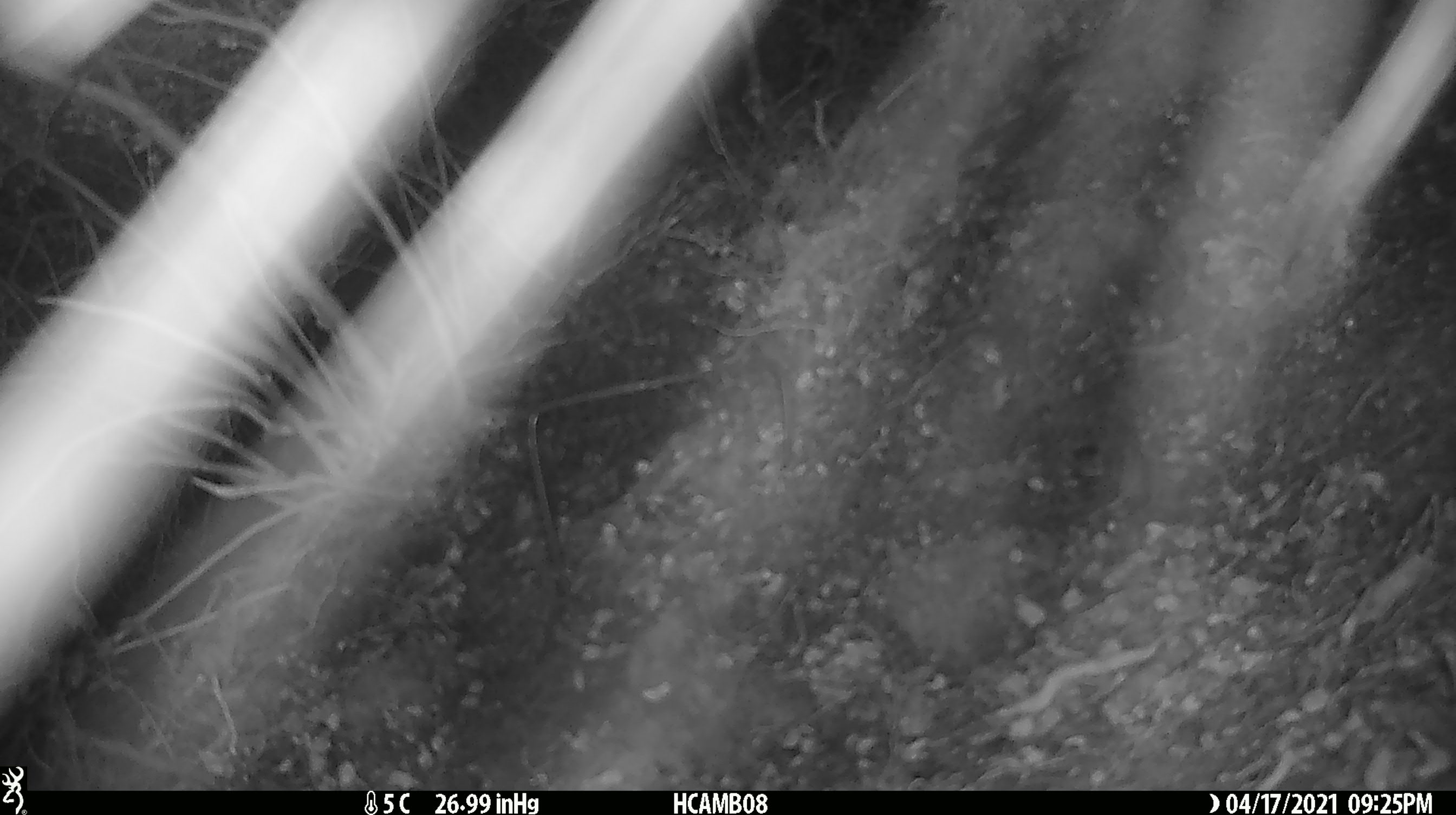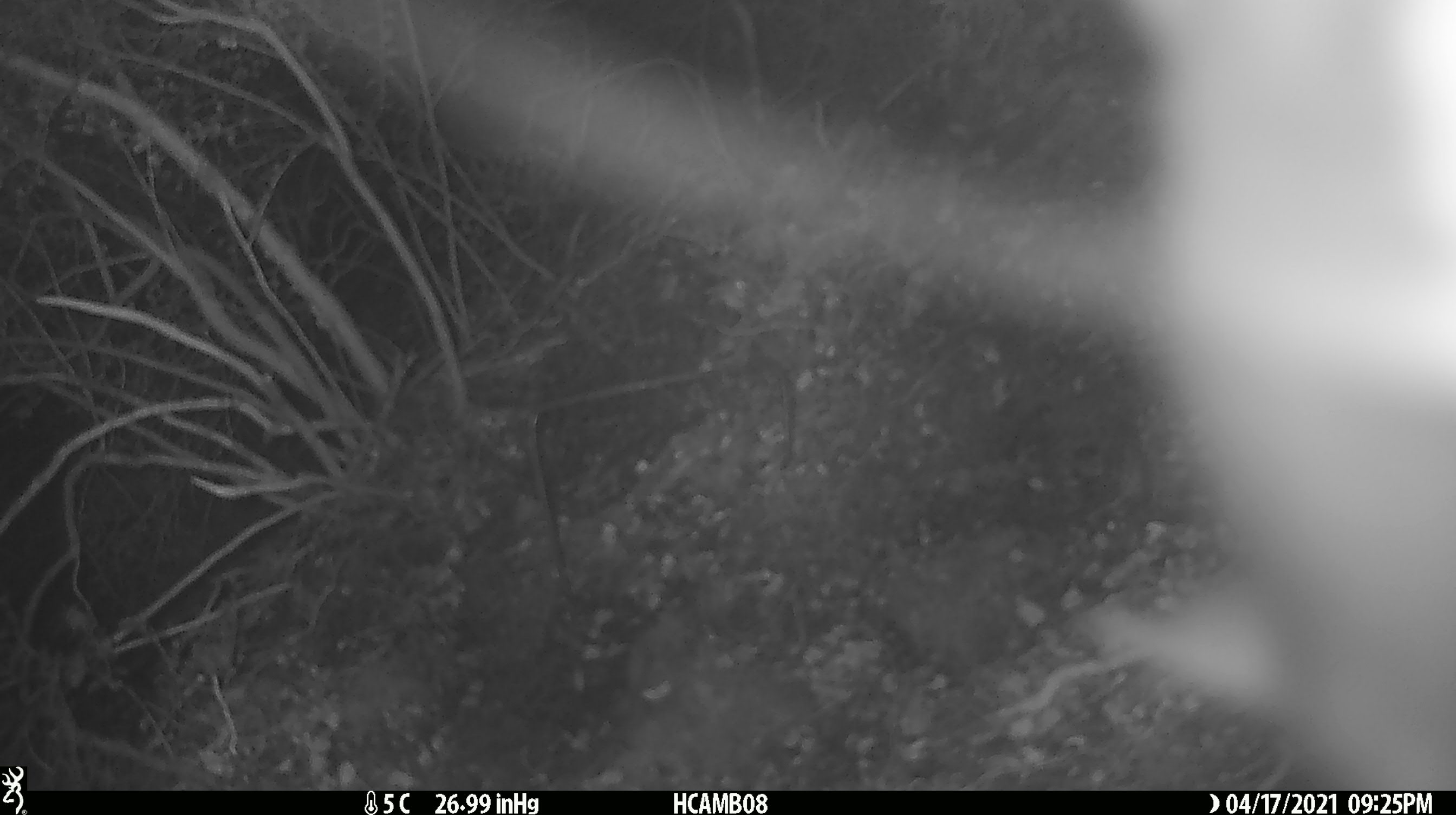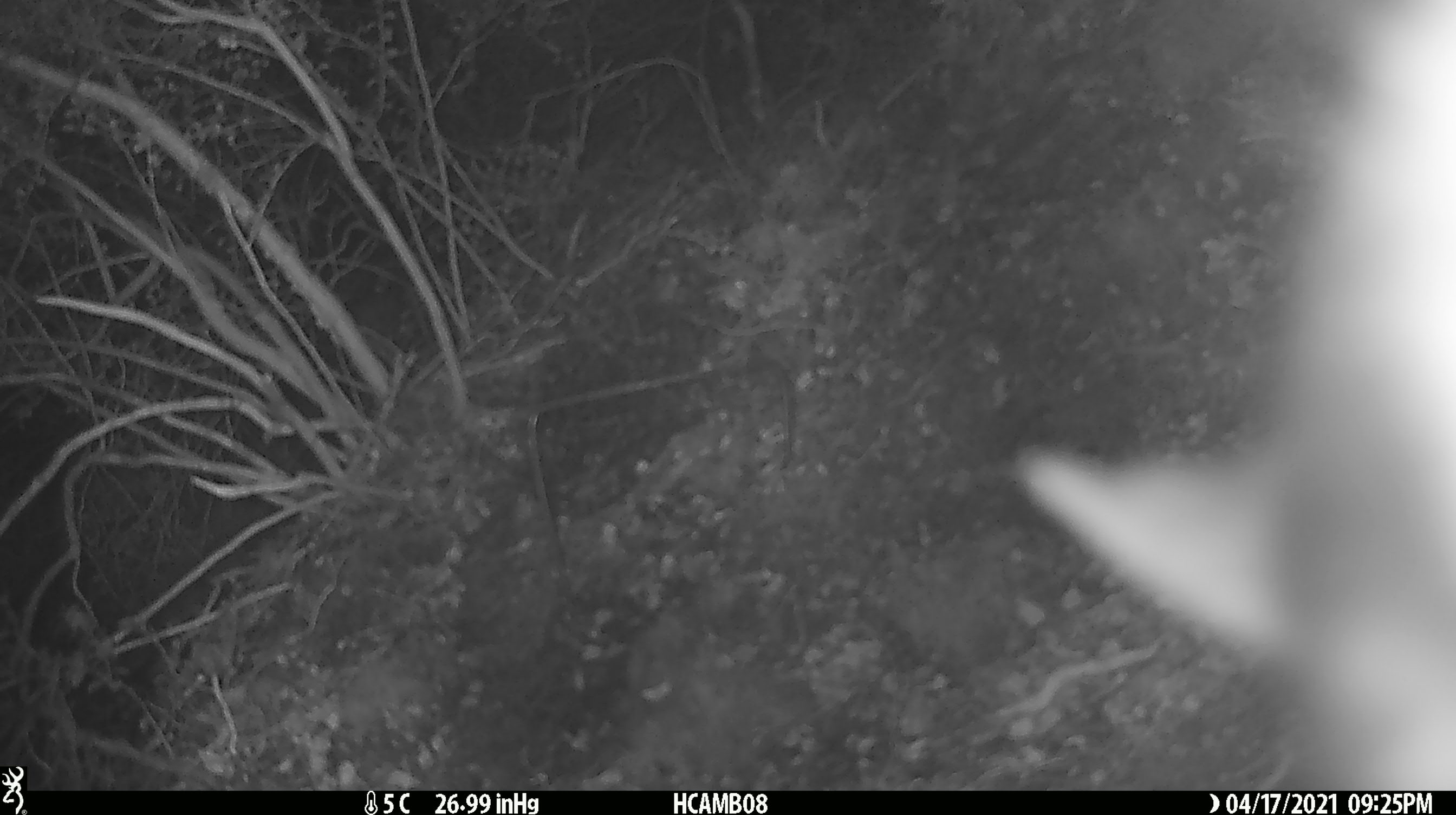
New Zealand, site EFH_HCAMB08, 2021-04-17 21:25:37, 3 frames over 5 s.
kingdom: Animalia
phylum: Chordata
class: Mammalia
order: Diprotodontia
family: Phalangeridae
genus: Trichosurus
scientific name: Trichosurus vulpecula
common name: common brushtail possum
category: possum